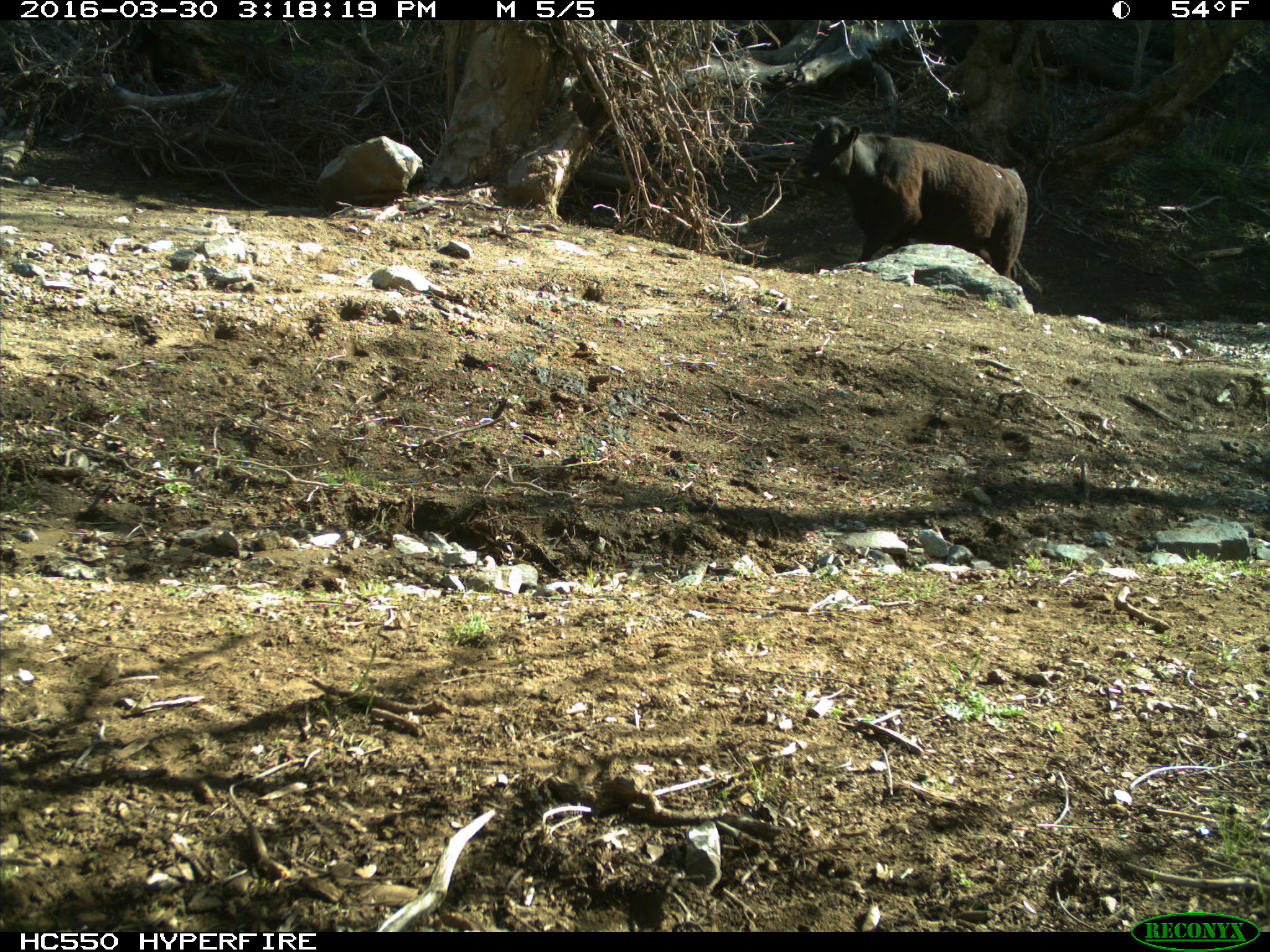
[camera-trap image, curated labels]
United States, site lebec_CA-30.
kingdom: Animalia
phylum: Chordata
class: Mammalia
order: Artiodactyla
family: Bovidae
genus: Bos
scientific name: Bos taurus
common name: domestic cow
Bos taurus (domestic cow).